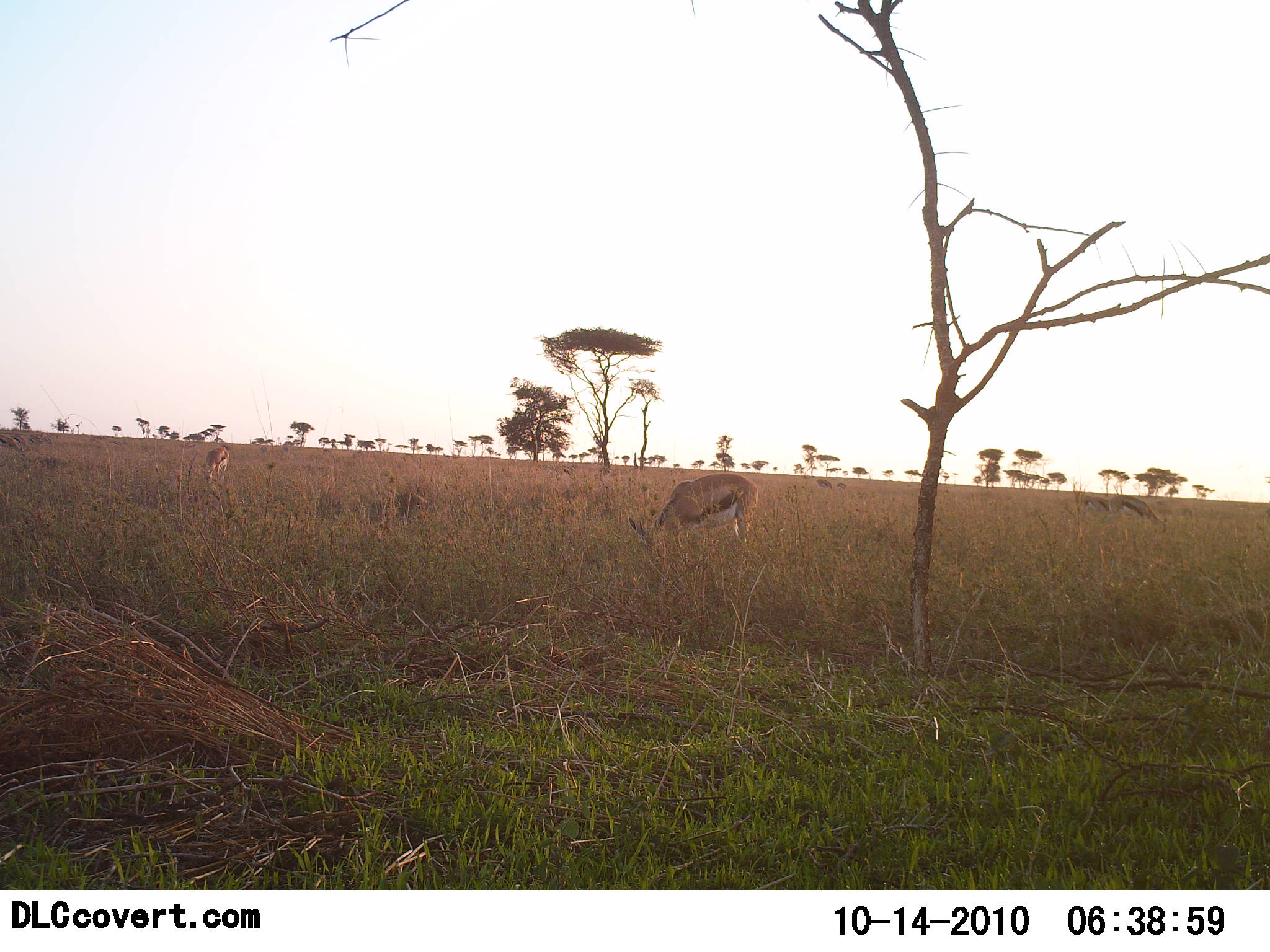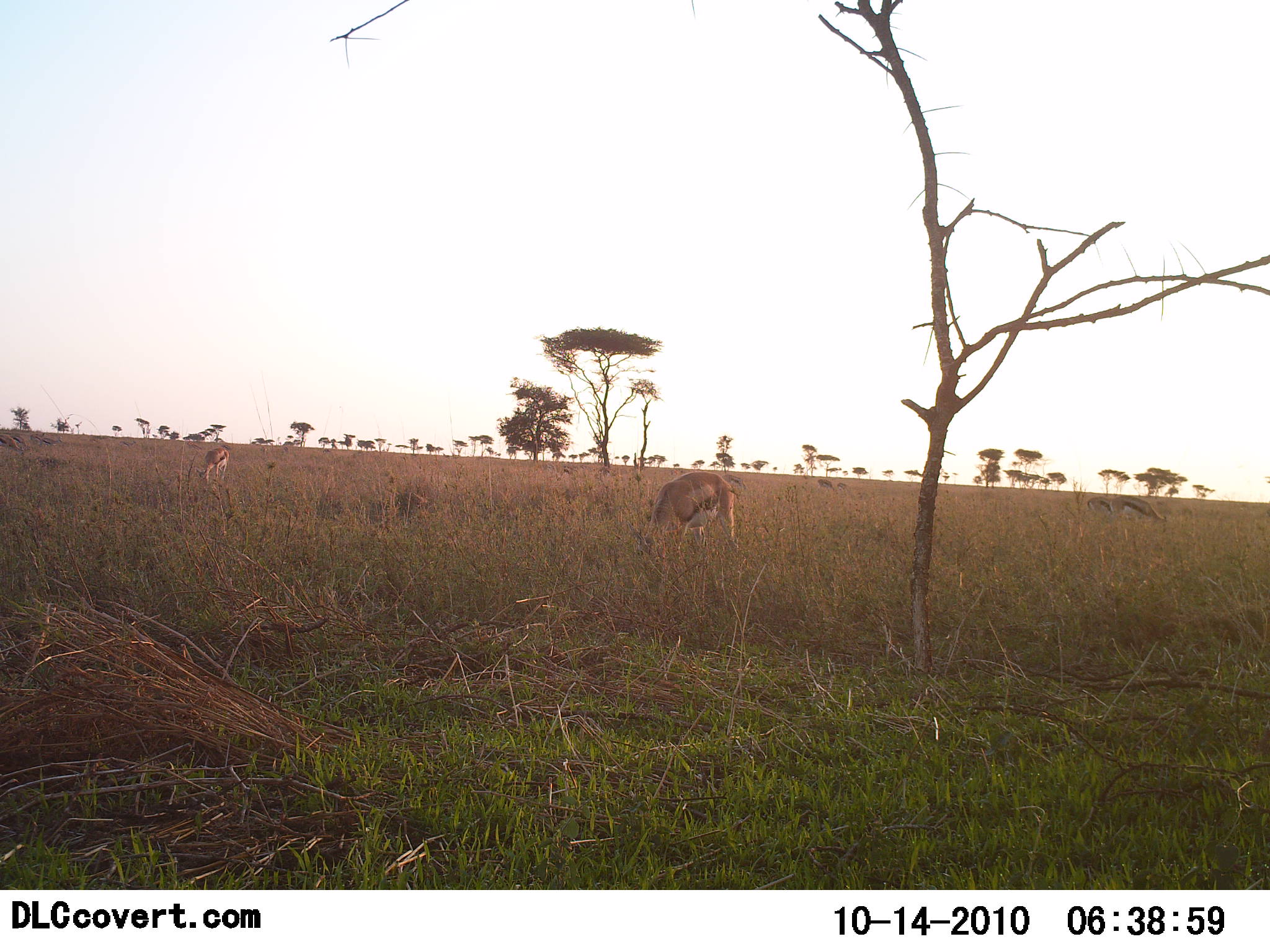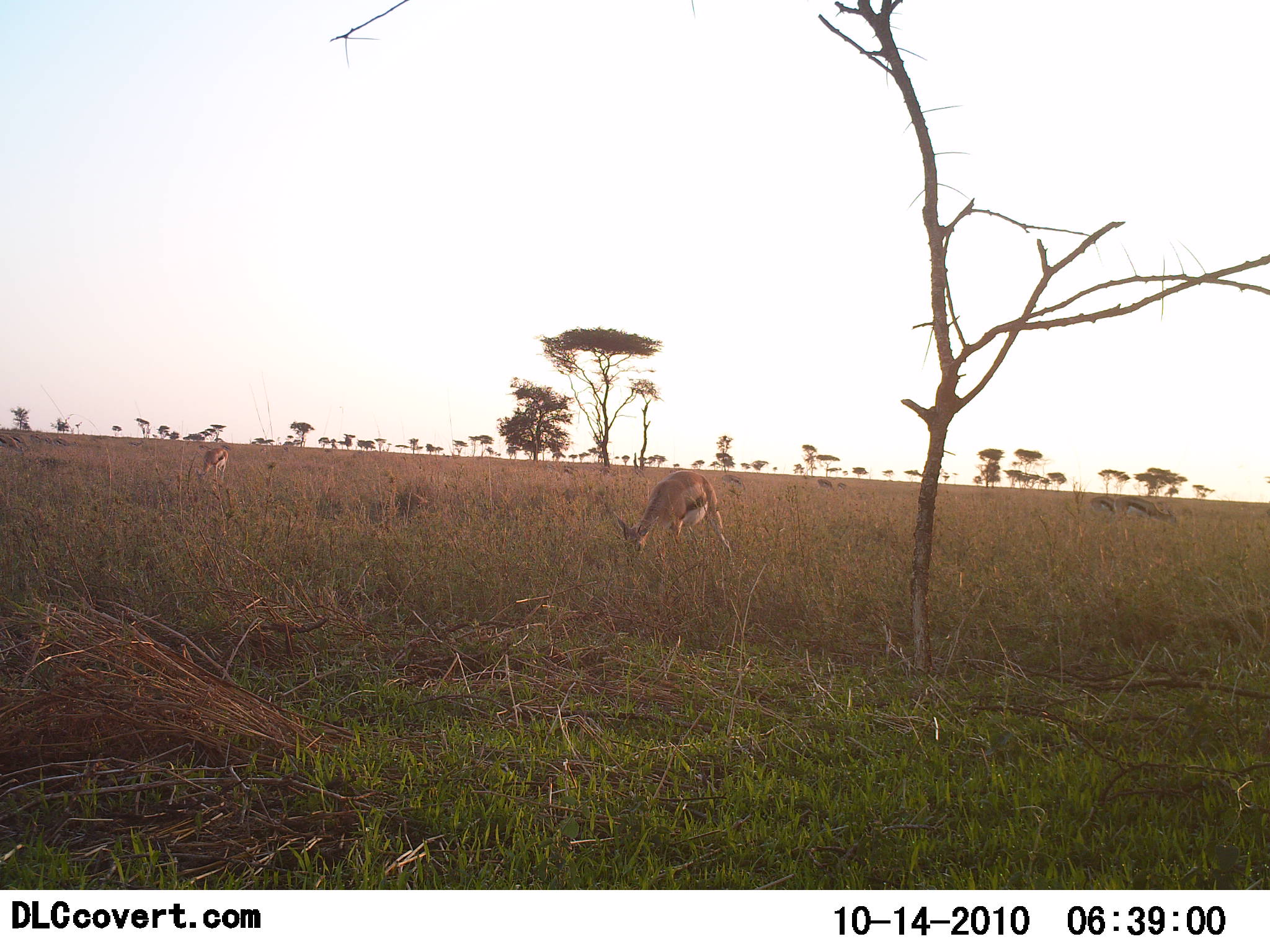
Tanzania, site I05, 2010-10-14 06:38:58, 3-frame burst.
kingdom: Animalia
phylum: Chordata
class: Mammalia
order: Artiodactyla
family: Bovidae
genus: Eudorcas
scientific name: Eudorcas thomsonii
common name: thomson's gazelle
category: gazellethomsons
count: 2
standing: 24%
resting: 0%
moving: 10%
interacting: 0%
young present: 0%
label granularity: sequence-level